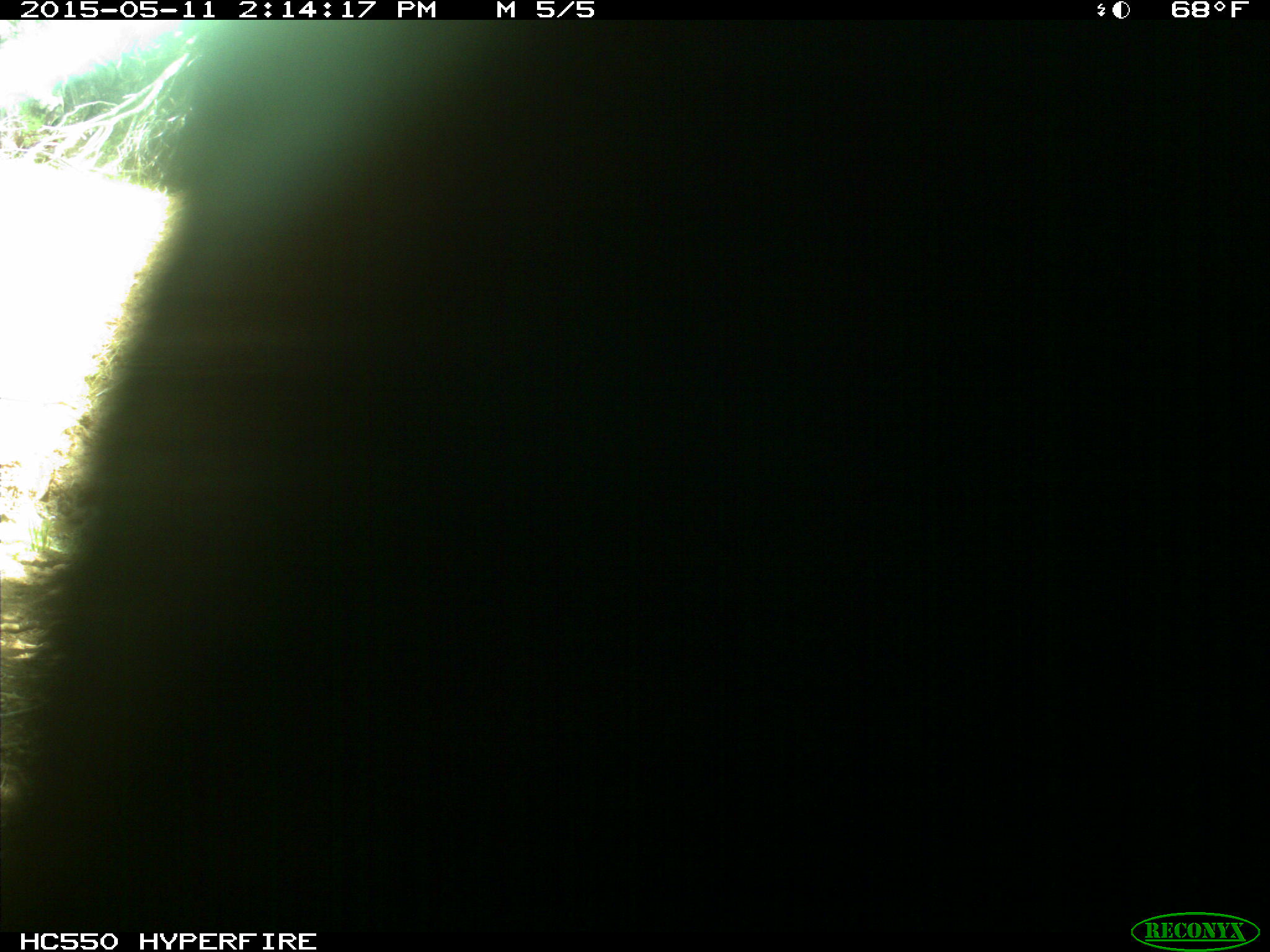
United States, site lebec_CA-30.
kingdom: Animalia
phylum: Chordata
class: Mammalia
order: Artiodactyla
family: Bovidae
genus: Bos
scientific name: Bos taurus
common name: domestic cow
Bos taurus (domestic cow).